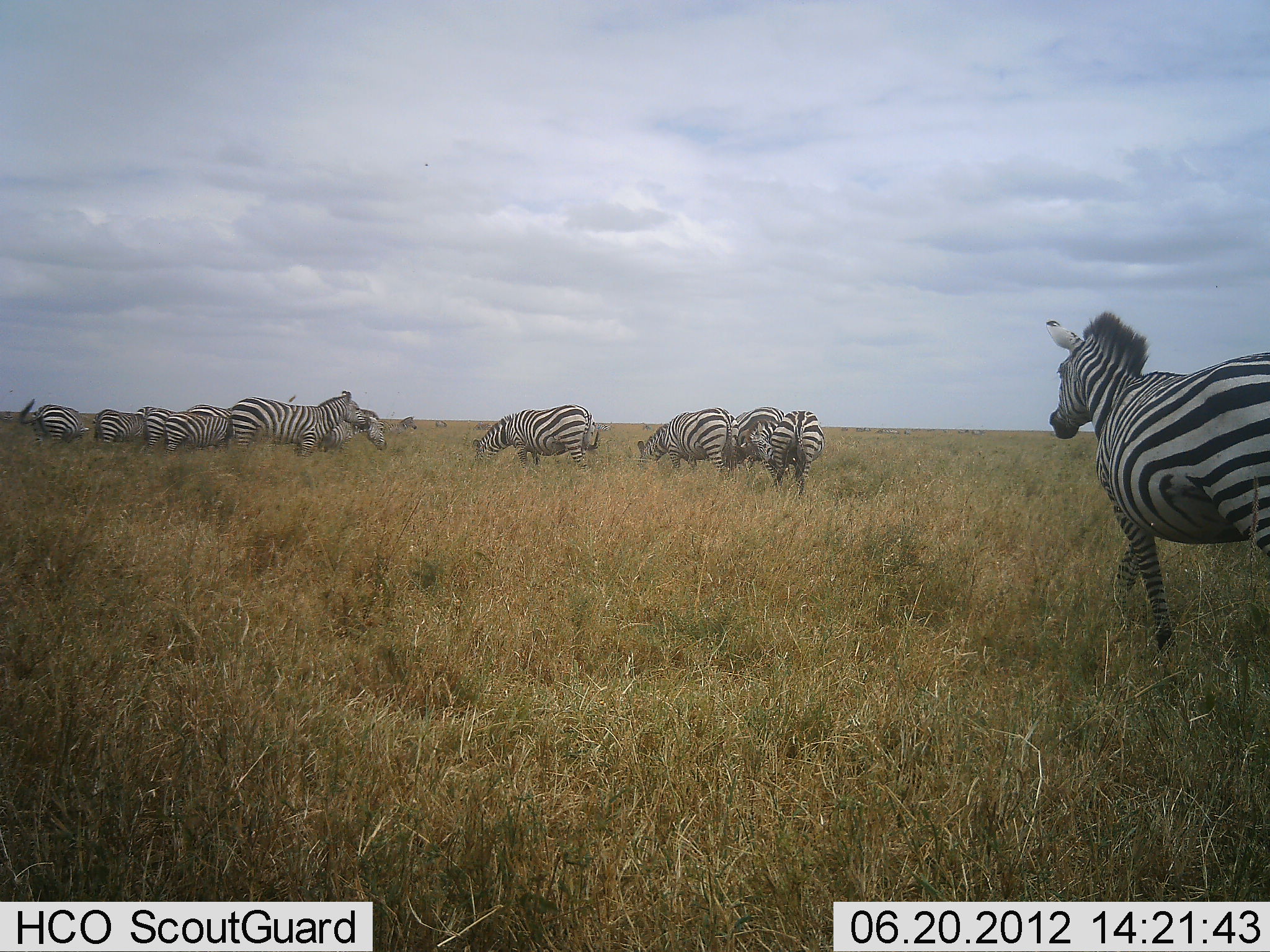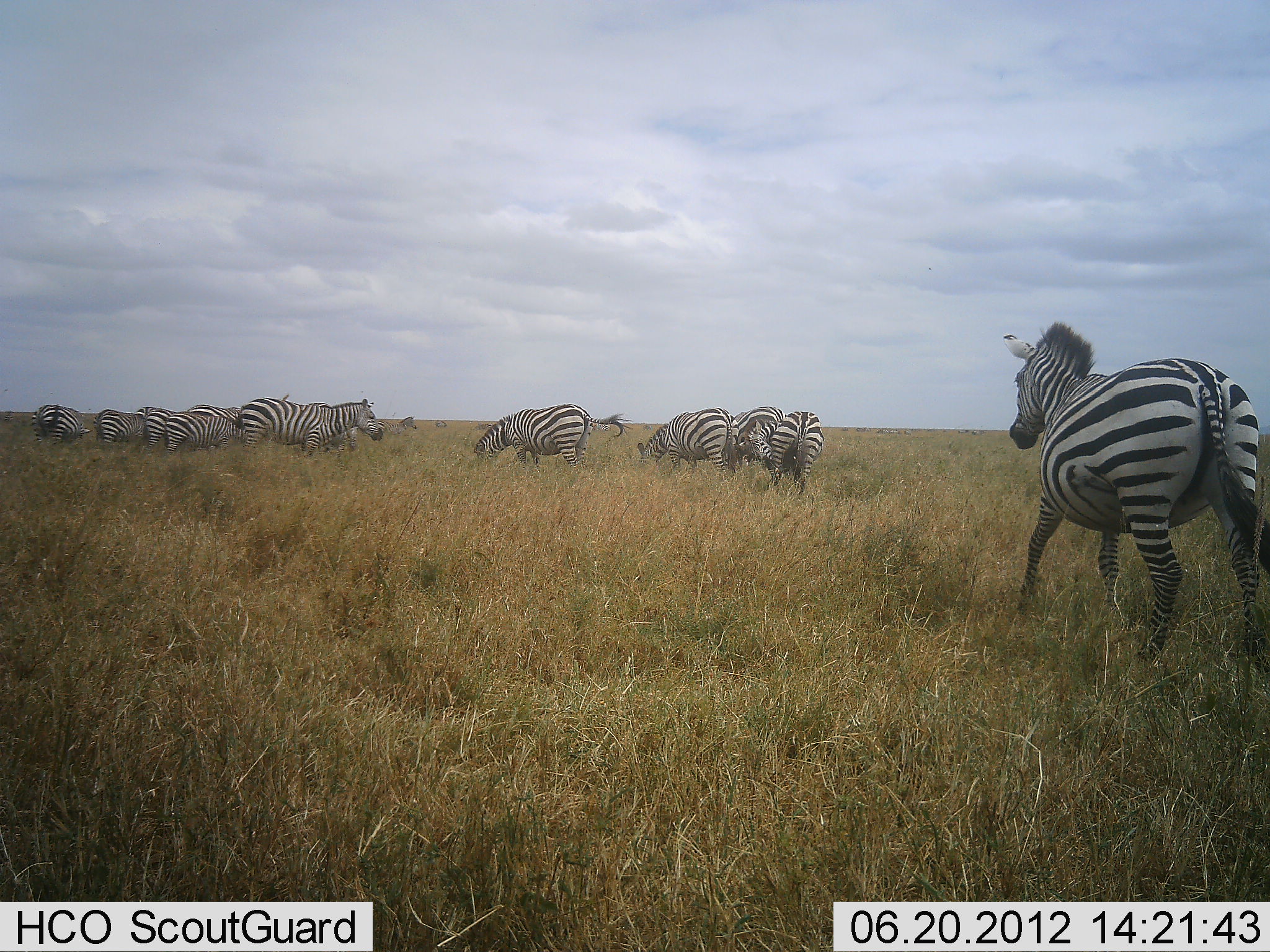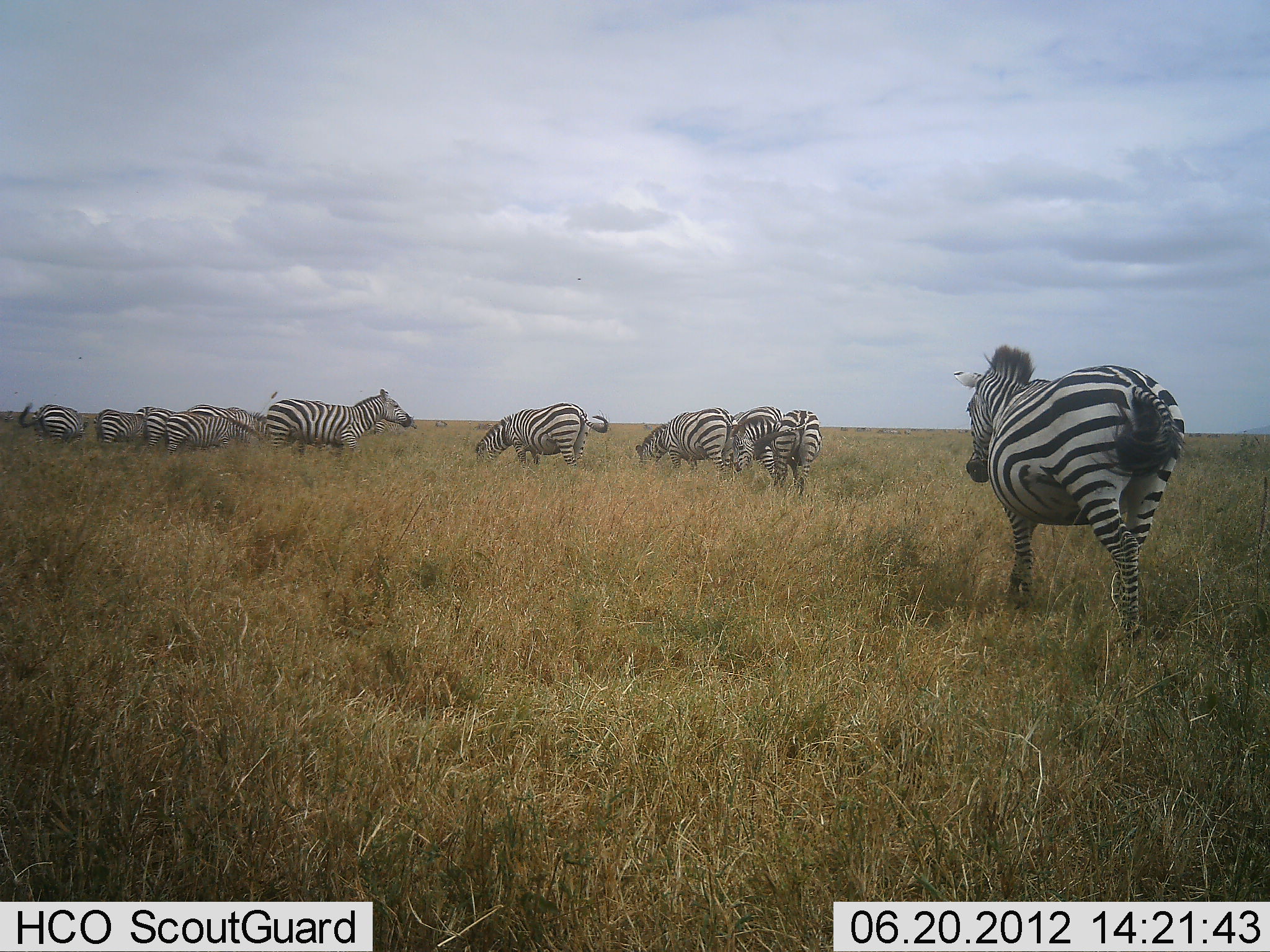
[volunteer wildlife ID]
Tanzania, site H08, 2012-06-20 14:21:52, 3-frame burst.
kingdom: Animalia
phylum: Chordata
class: Mammalia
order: Perissodactyla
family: Equidae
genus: Equus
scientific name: Equus quagga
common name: plains zebra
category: zebra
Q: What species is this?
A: Zebra (plains zebra) (Equus quagga).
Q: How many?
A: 11-50.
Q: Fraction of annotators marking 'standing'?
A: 45%.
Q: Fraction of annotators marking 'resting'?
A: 0%.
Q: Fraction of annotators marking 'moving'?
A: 64%.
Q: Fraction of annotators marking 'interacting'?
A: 0%.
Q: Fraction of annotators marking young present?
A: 0%.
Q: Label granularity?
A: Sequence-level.